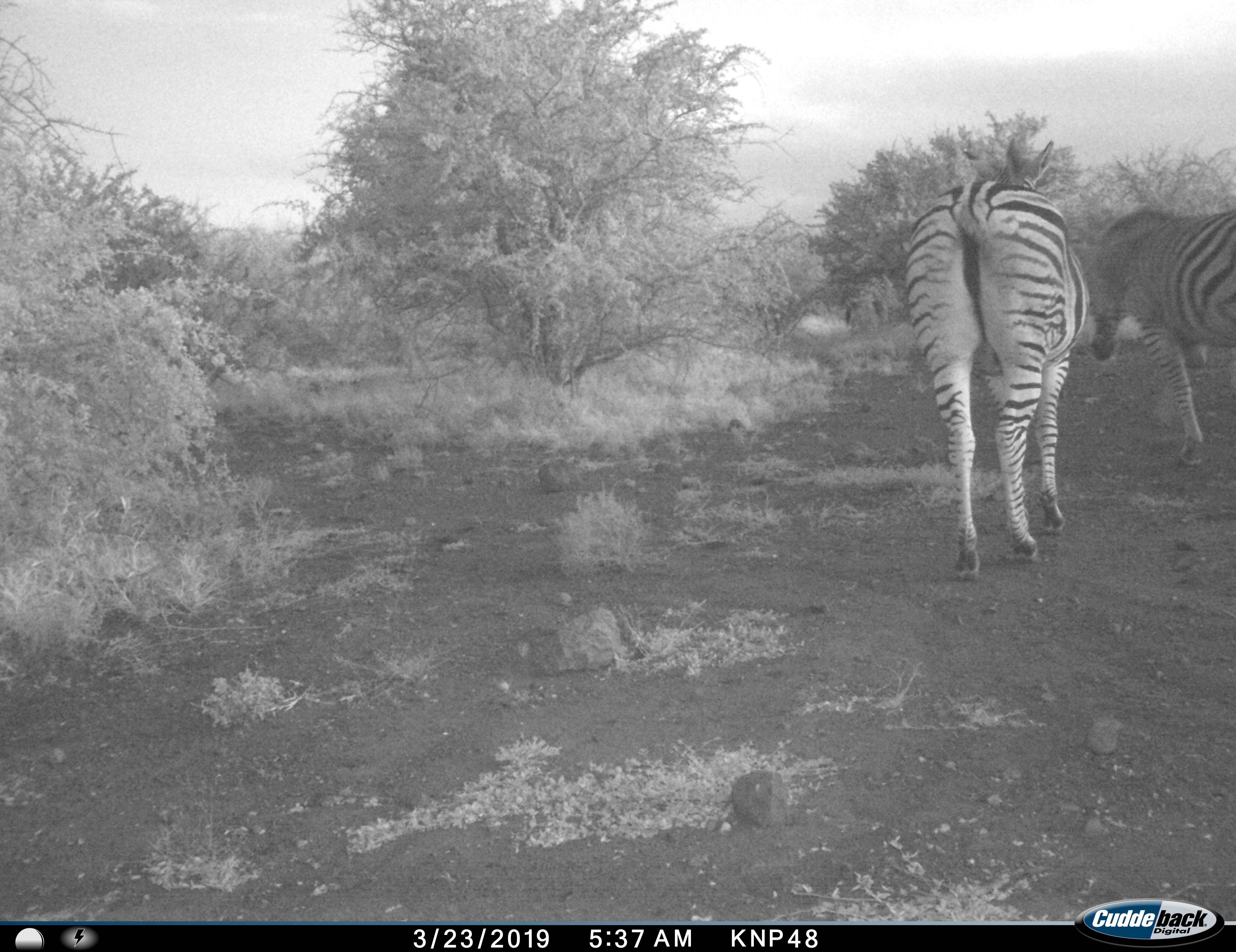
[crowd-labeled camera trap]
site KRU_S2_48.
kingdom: Animalia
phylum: Chordata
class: Mammalia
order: Perissodactyla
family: Equidae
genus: Equus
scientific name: Equus quagga burchellii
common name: burchell's zebra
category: zebraburchells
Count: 2.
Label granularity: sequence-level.